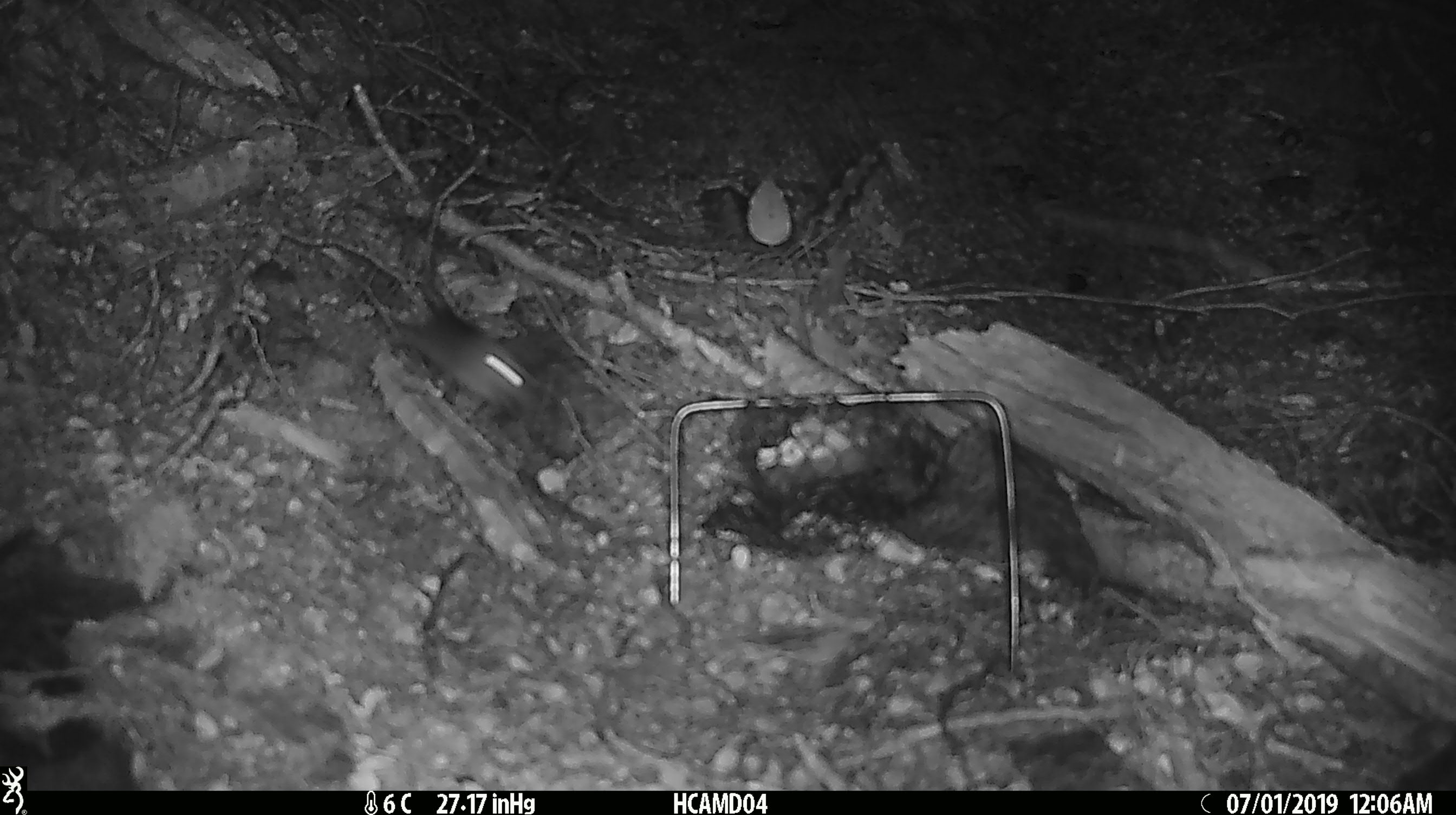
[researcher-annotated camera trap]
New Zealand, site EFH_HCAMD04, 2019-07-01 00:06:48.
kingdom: Animalia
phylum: Chordata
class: Mammalia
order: Rodentia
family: Muridae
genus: Mus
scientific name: Mus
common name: mouse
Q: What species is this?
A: Mouse (Mus).